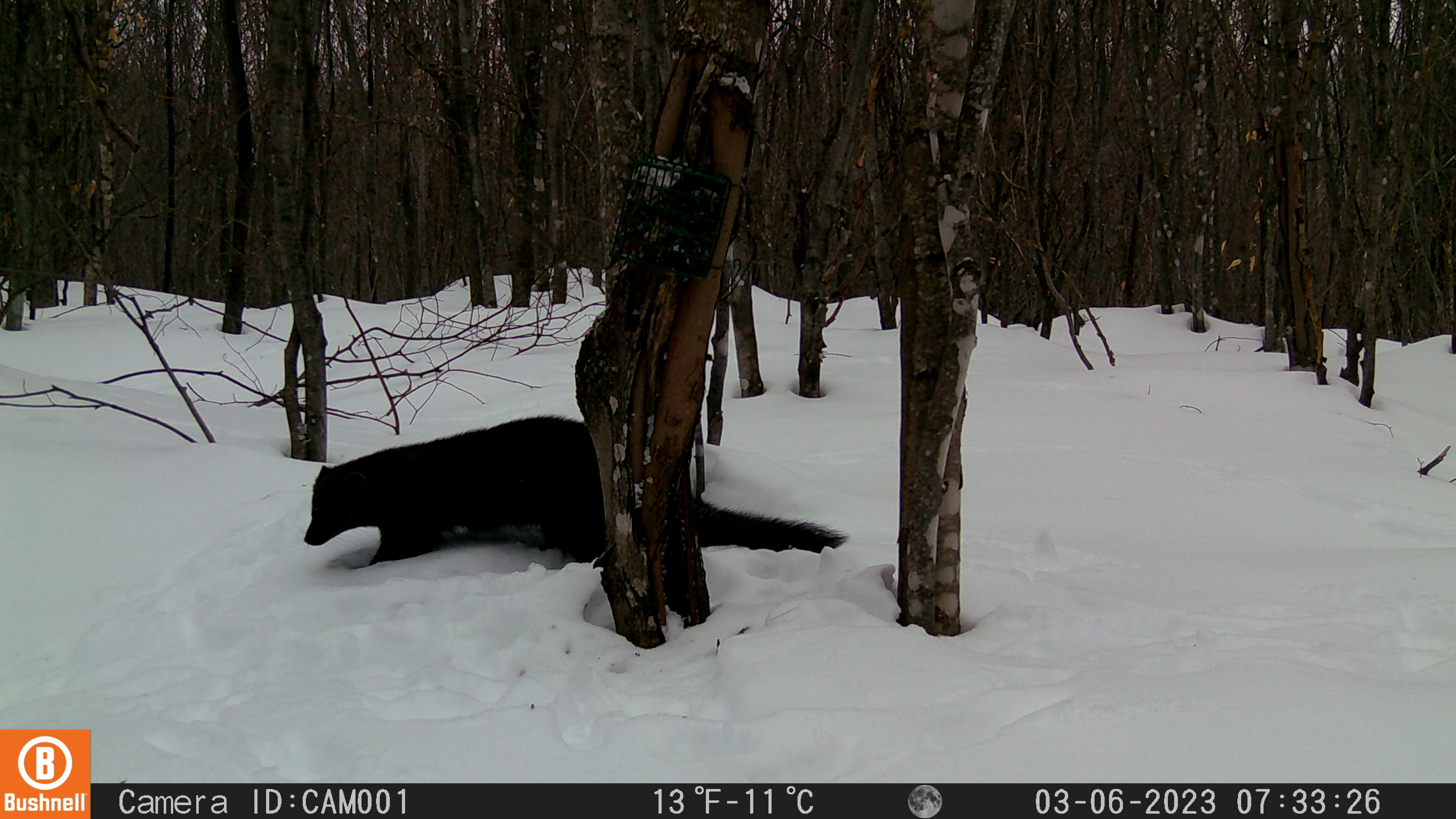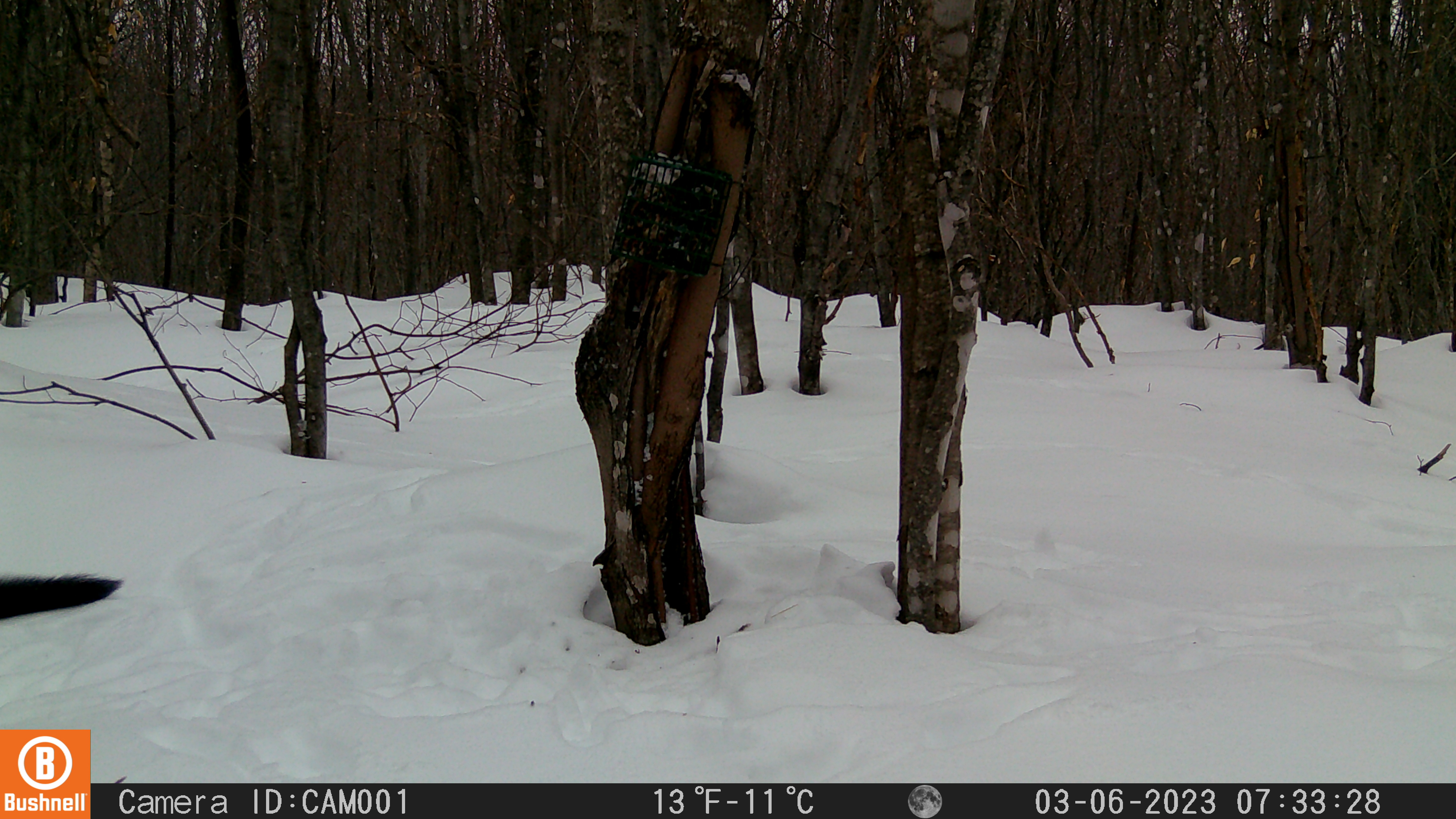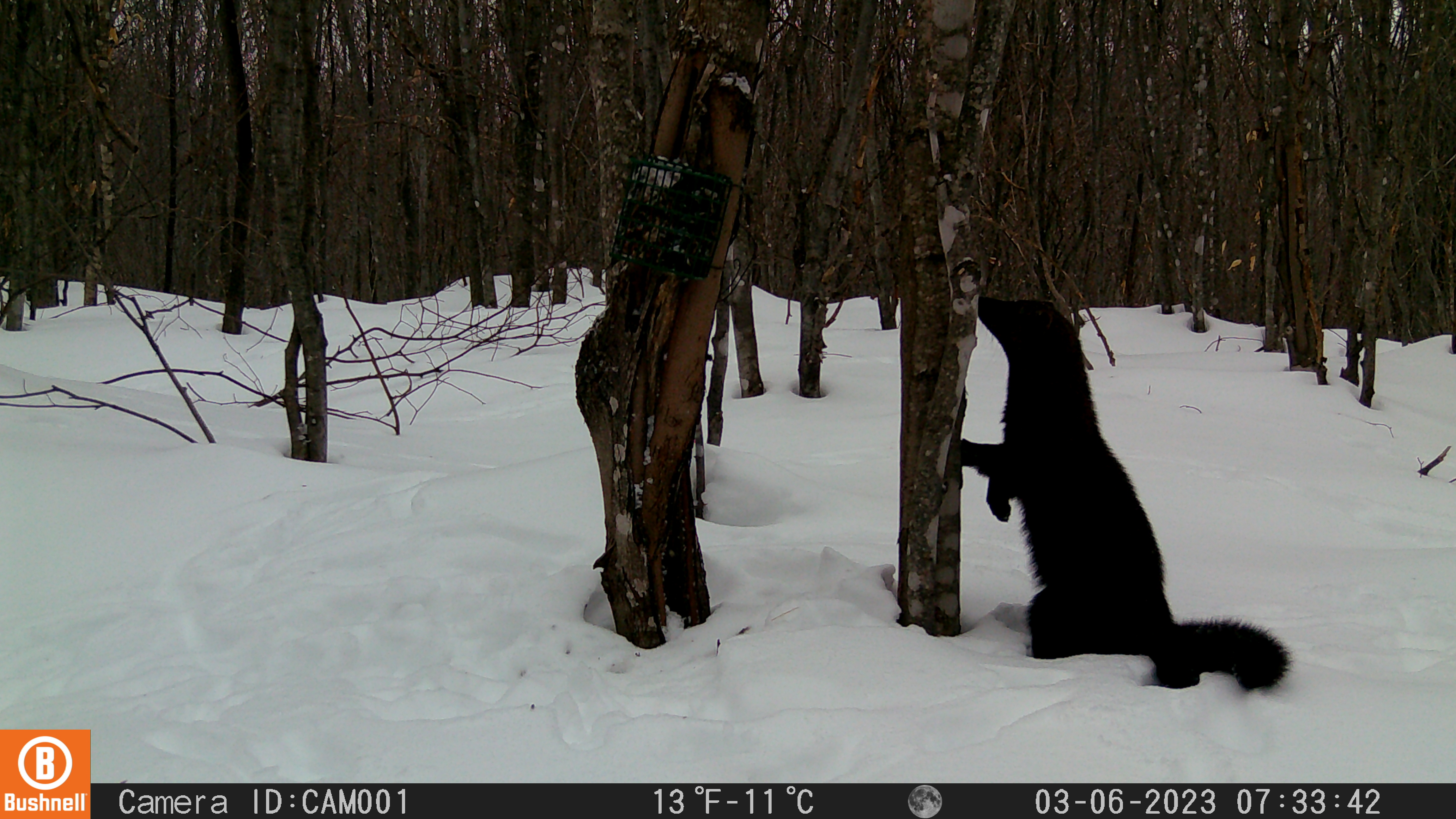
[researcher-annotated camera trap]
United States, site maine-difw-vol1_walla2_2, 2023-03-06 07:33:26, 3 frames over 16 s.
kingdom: Animalia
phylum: Chordata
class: Mammalia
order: Carnivora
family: Mustelidae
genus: Pekania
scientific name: Pekania pennanti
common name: fisher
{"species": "fisher (Pekania pennanti)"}